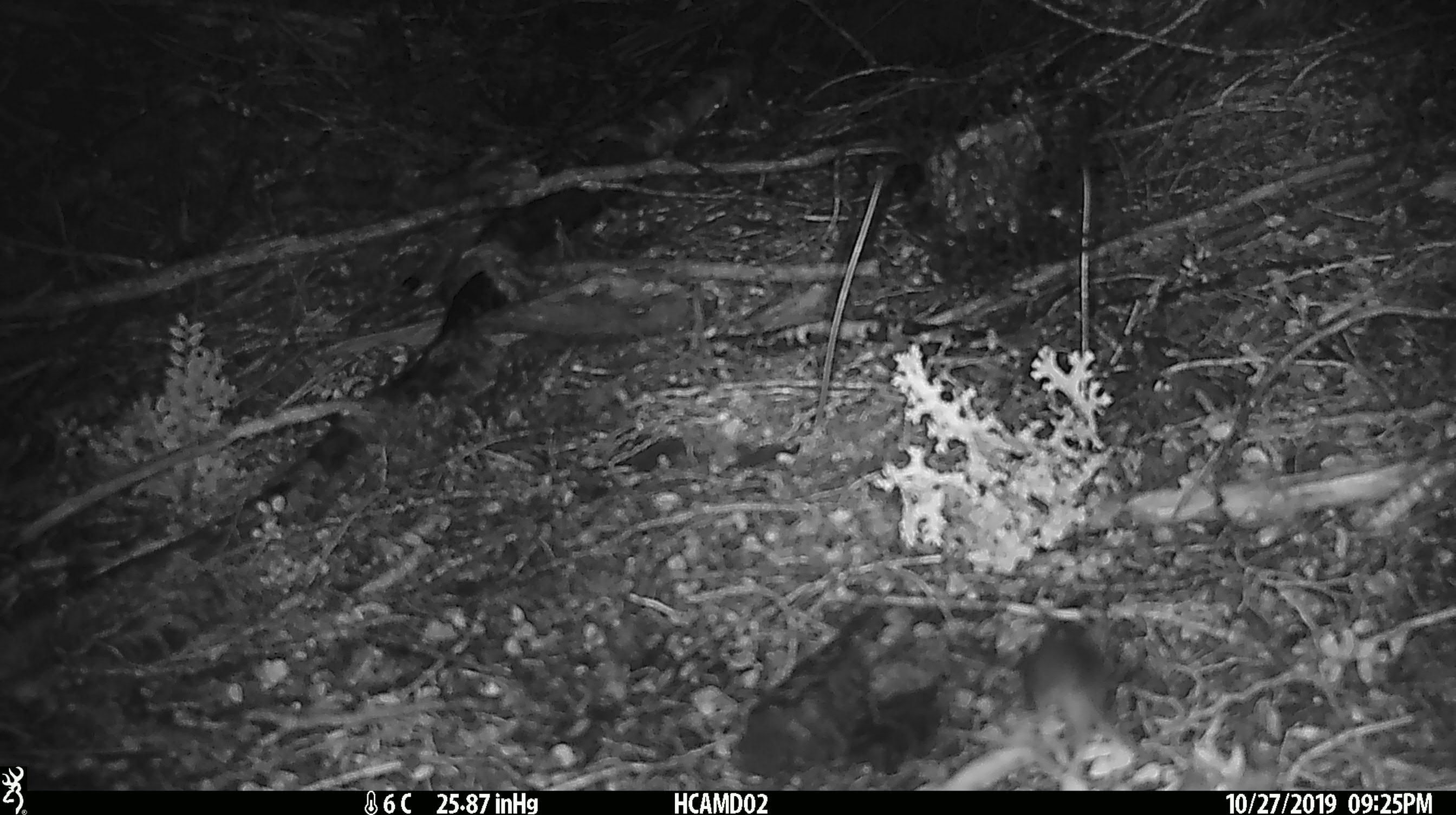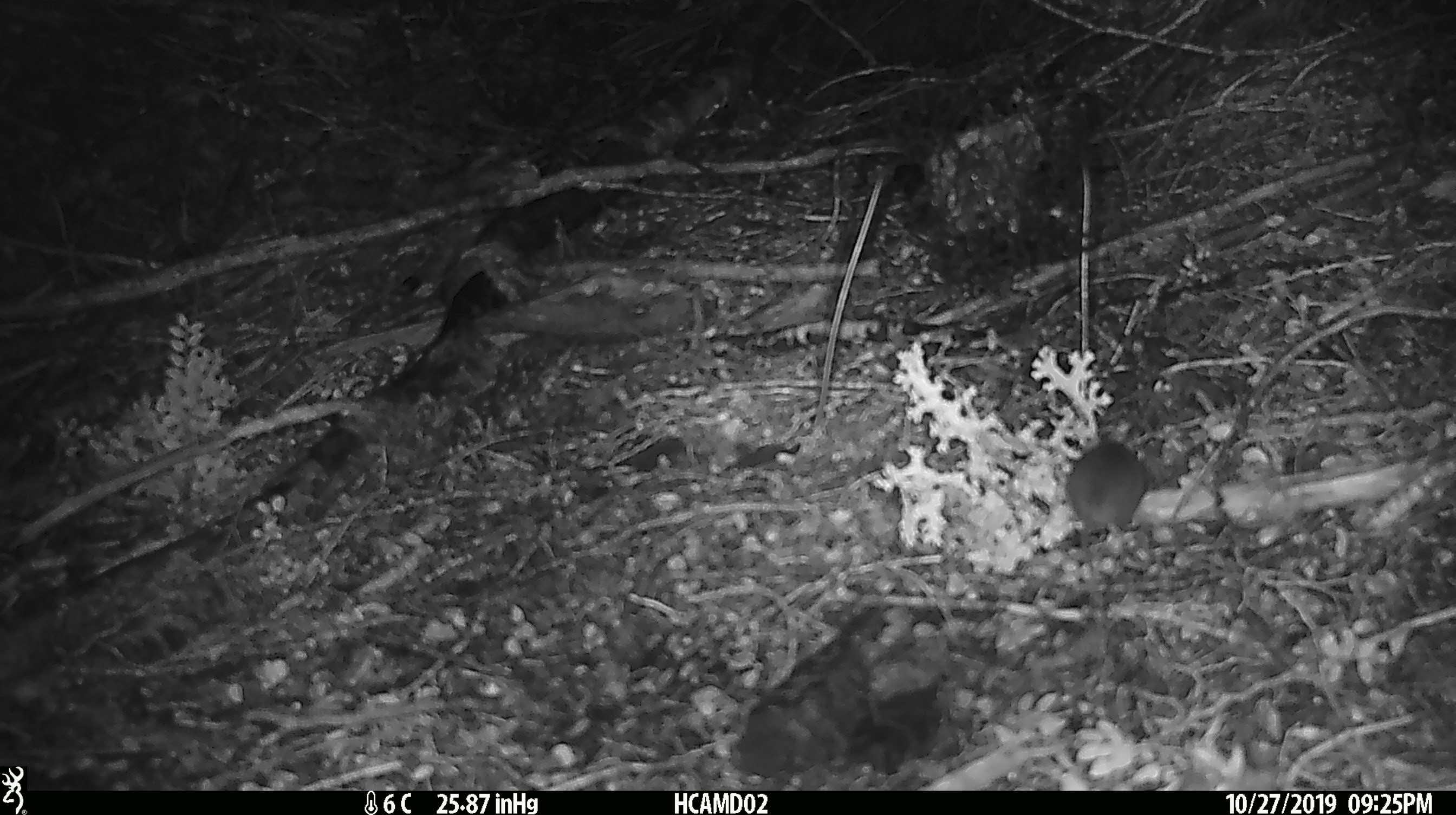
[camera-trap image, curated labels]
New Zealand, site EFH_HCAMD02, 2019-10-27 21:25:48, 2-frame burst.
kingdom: Animalia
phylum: Chordata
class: Mammalia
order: Rodentia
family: Muridae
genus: Mus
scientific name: Mus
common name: mouse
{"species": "mouse (Mus)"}